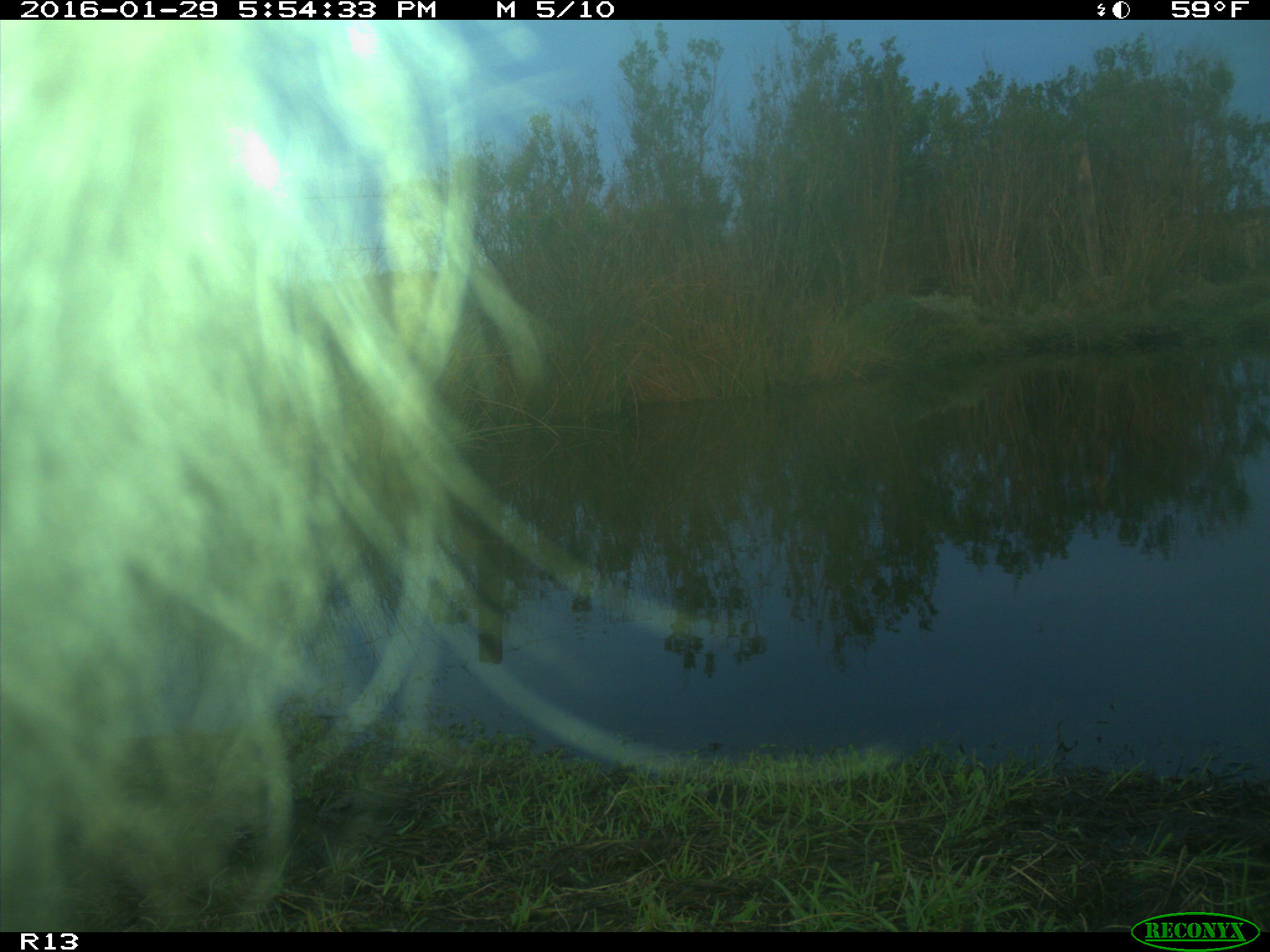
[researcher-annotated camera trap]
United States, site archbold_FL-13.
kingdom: Animalia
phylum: Chordata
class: Mammalia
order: Artiodactyla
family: Bovidae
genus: Bos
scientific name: Bos taurus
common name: domestic cow